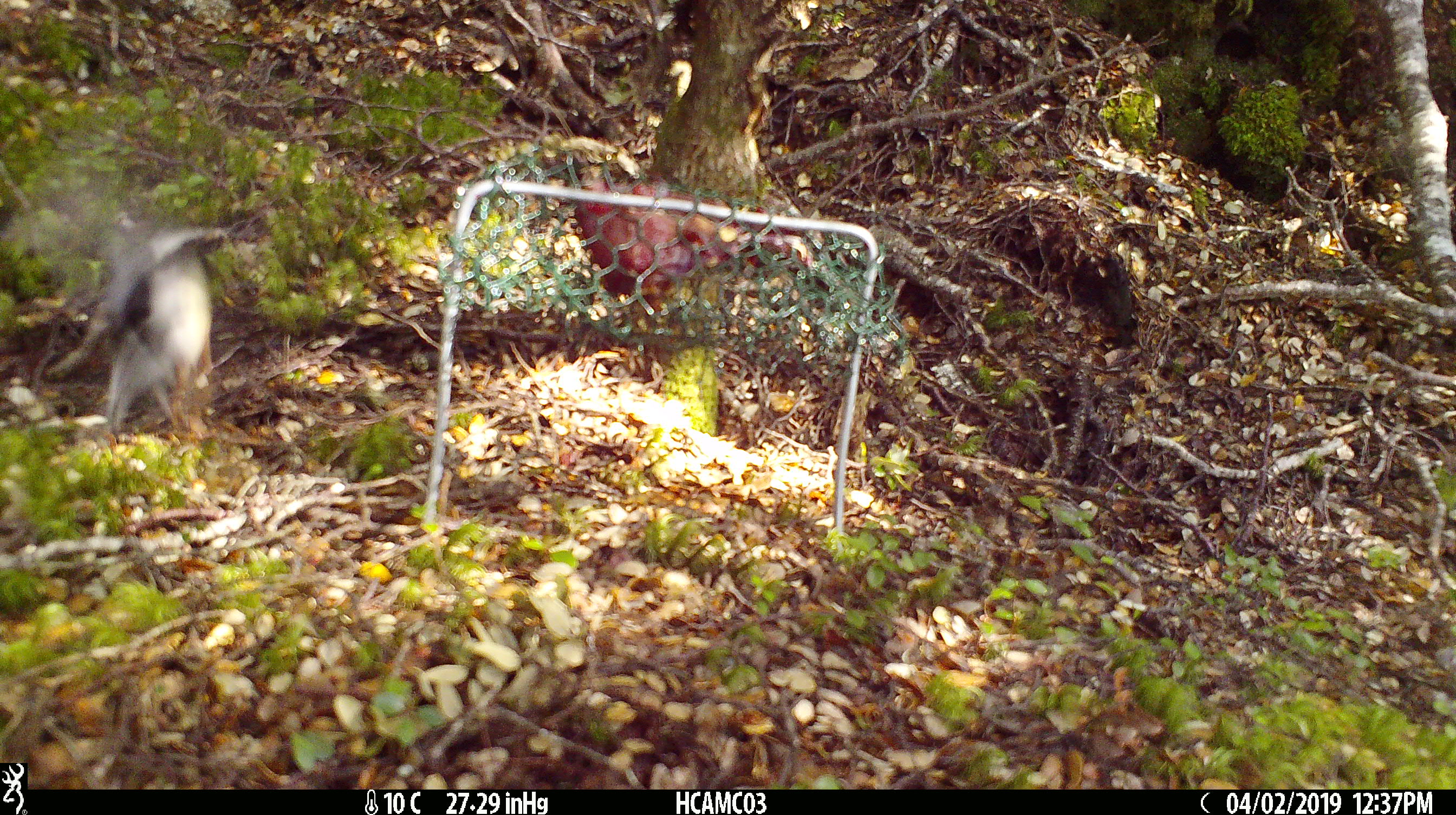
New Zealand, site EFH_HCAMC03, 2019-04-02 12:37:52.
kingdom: Animalia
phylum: Chordata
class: Aves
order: Passeriformes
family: Petroicidae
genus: Petroica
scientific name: Petroica australis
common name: new zealand robin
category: robin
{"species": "robin (new zealand robin) (Petroica australis)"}